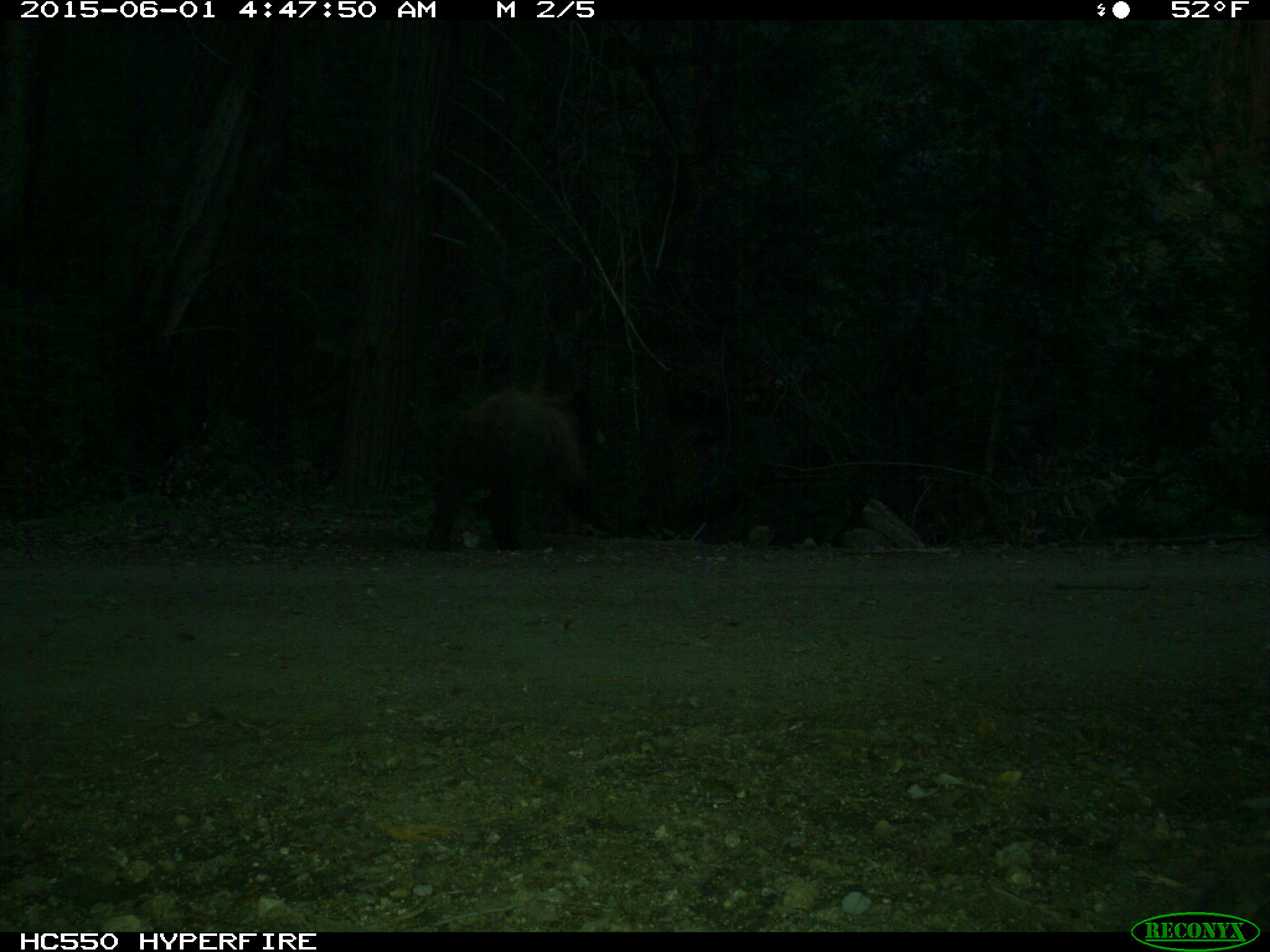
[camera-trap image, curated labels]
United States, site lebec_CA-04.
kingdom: Animalia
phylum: Chordata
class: Mammalia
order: Carnivora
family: Ursidae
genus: Ursus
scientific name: Ursus americanus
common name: american black bear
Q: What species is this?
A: Ursus americanus (american black bear).